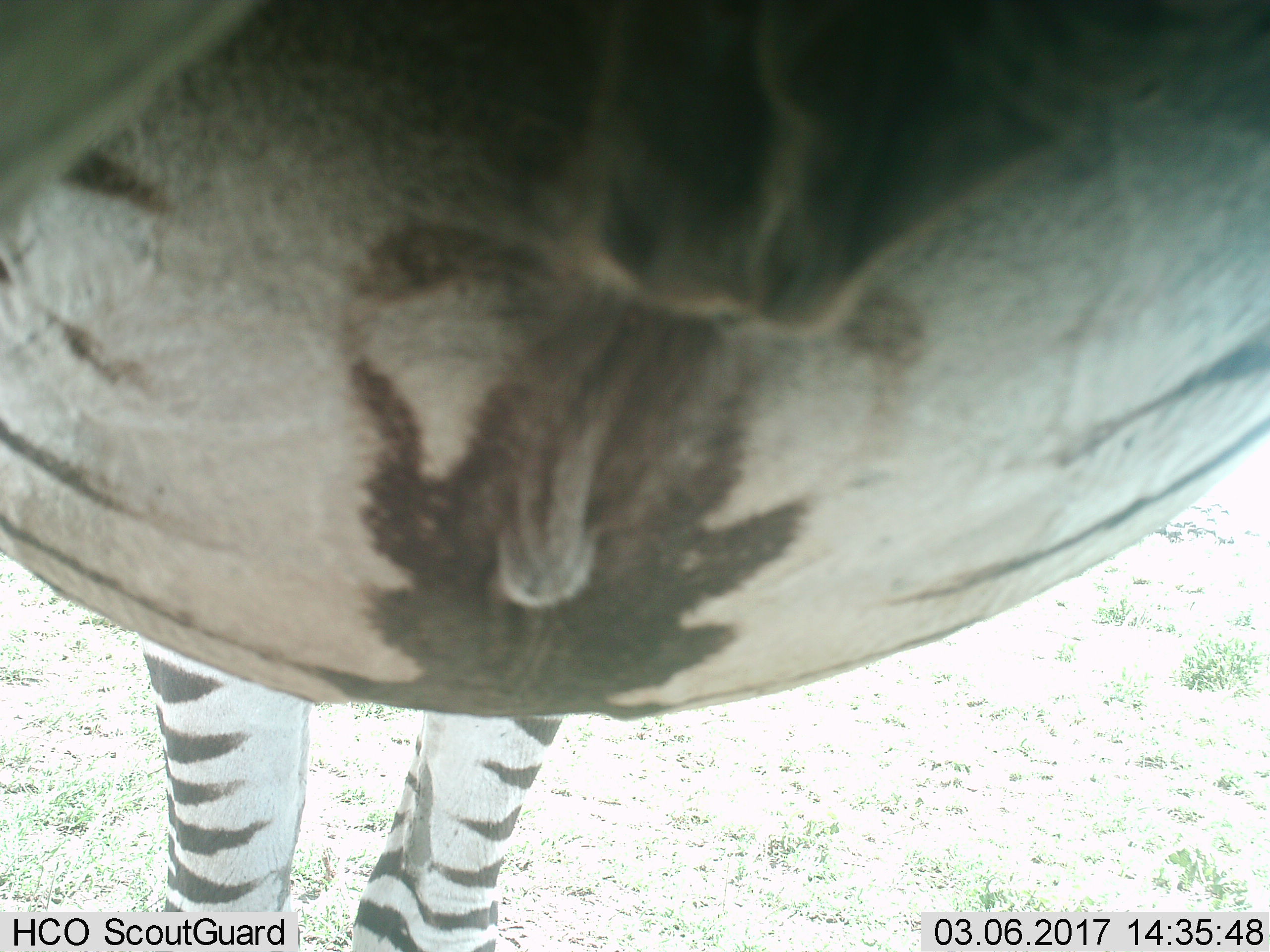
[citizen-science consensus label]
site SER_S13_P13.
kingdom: Animalia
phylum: Chordata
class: Mammalia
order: Perissodactyla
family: Equidae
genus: Equus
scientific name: Equus quagga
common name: plains zebra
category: zebraplains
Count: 1.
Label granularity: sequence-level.